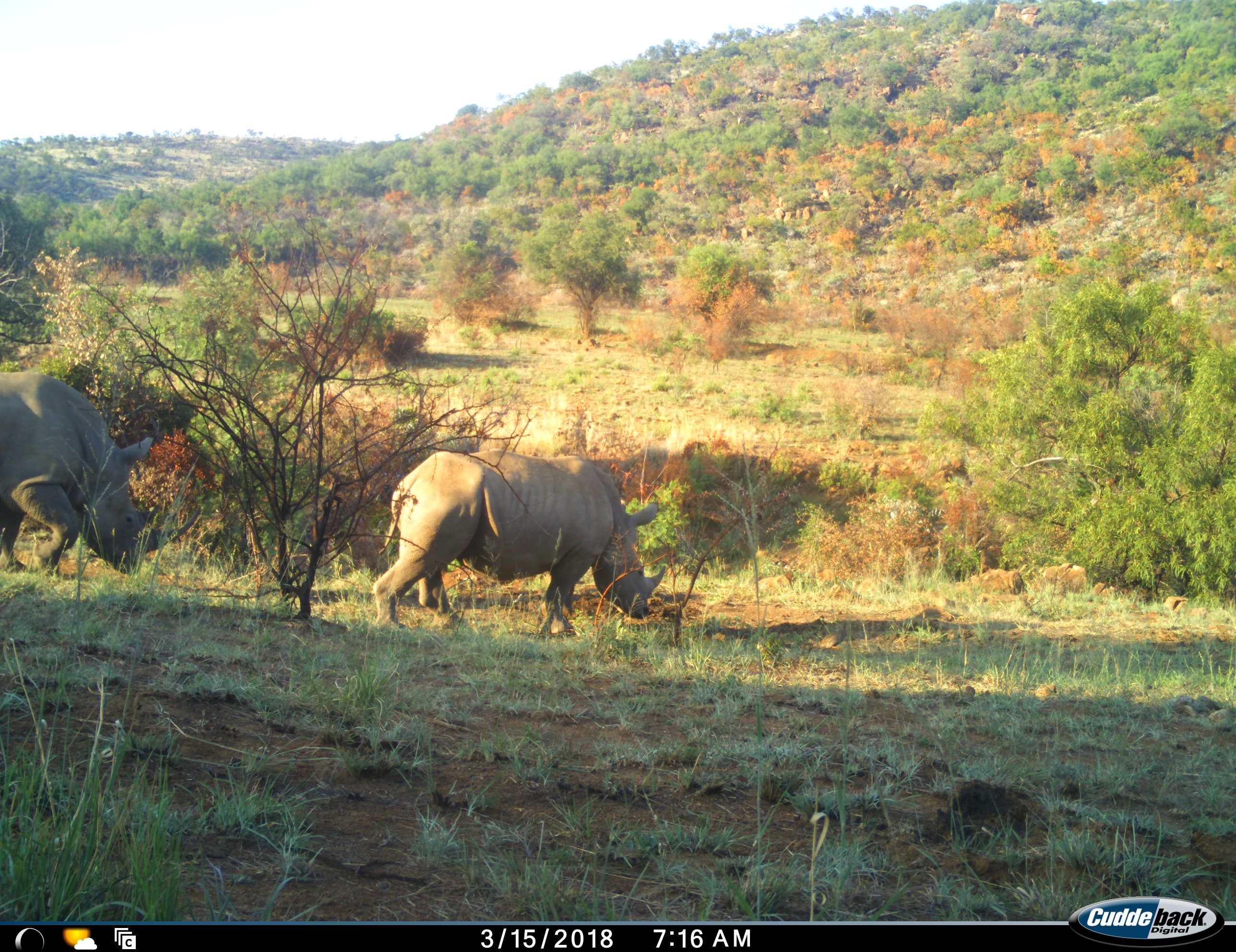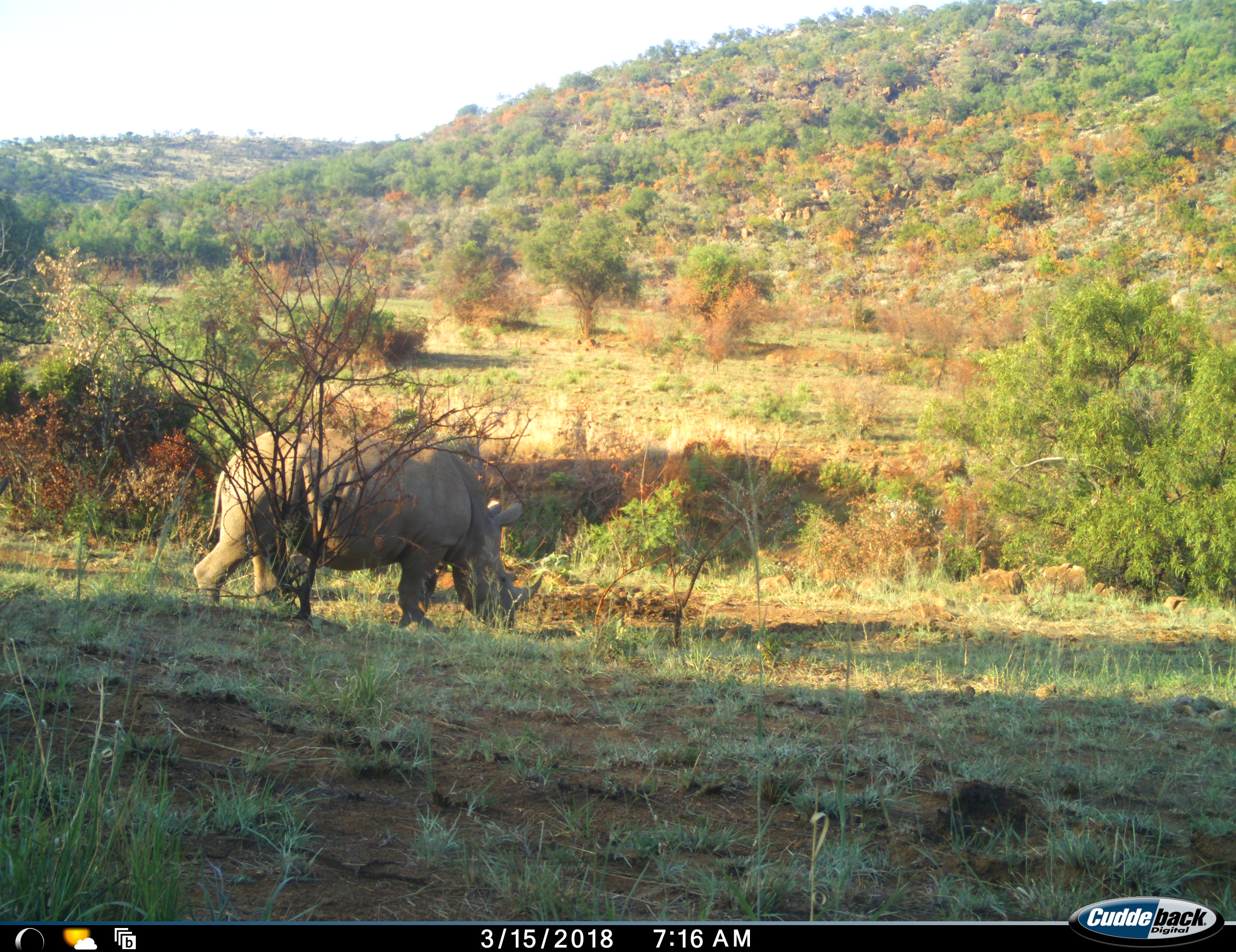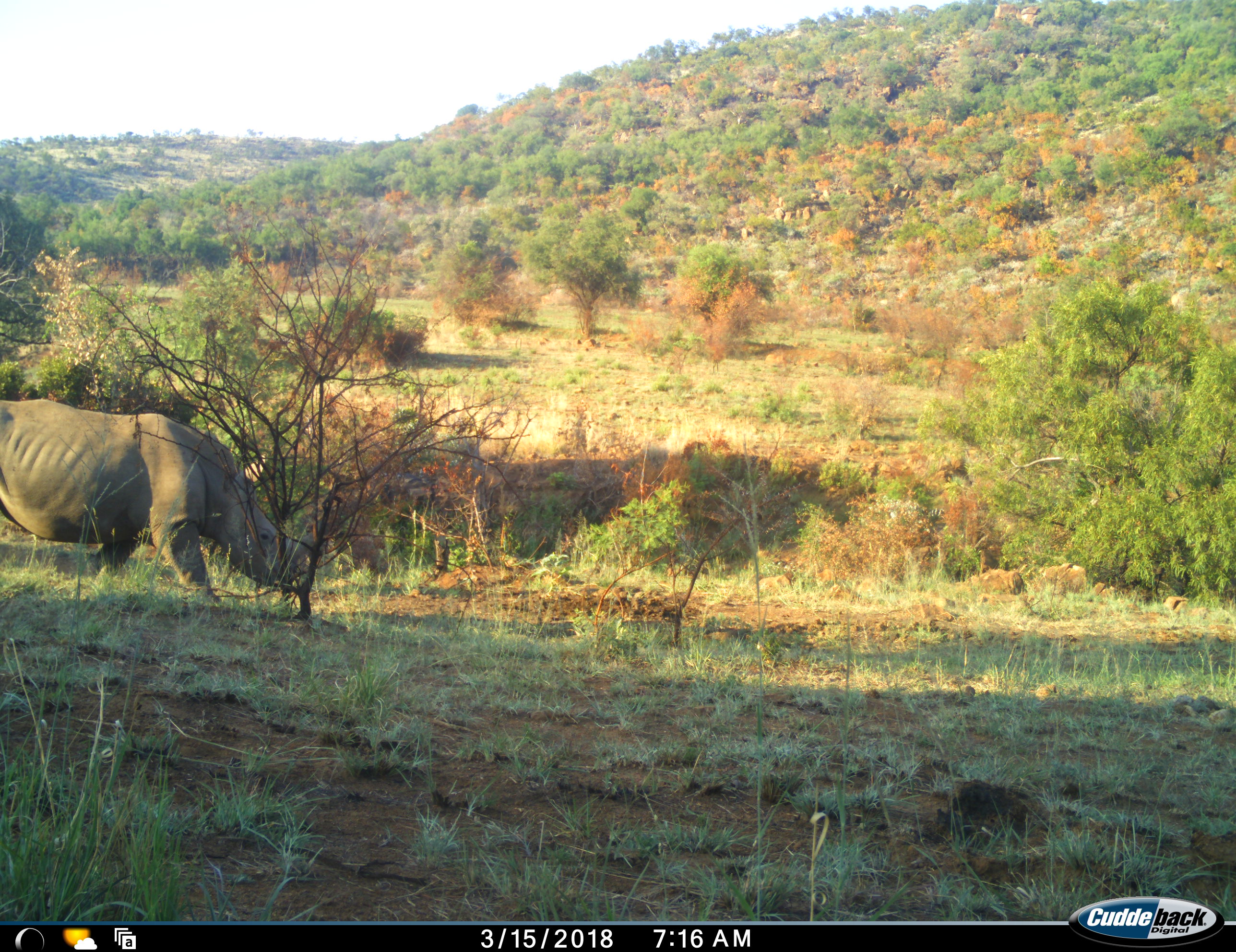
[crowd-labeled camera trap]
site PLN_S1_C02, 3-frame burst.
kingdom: Animalia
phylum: Chordata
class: Mammalia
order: Perissodactyla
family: Rhinocerotidae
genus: Ceratotherium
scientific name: Ceratotherium simum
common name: white rhinoceros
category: rhinoceroswhite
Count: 2.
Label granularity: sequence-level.